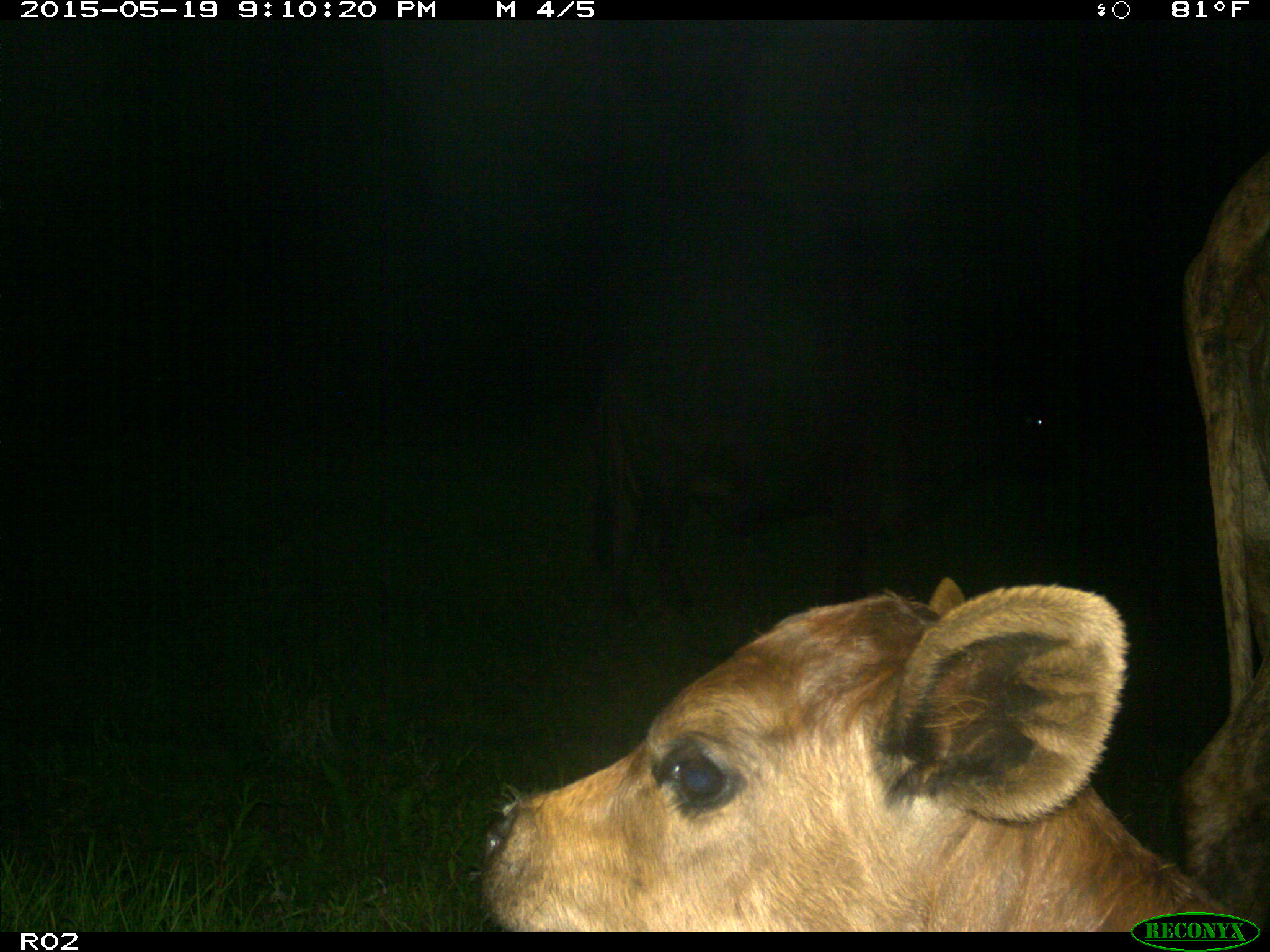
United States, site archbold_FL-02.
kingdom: Animalia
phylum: Chordata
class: Mammalia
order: Artiodactyla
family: Bovidae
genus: Bos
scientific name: Bos taurus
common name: domestic cow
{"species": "Bos taurus (domestic cow)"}